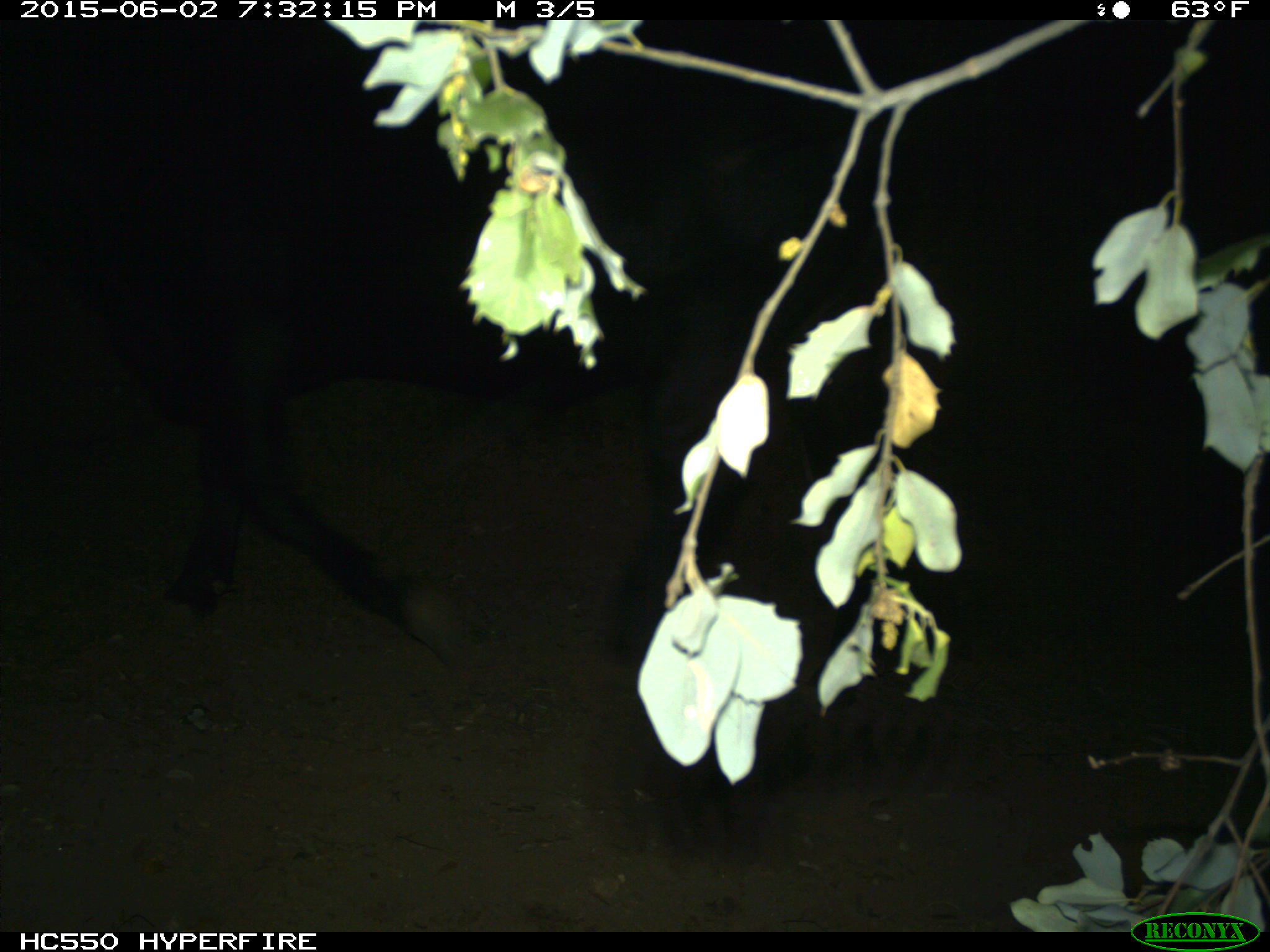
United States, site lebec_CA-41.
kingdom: Animalia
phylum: Chordata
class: Mammalia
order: Artiodactyla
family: Bovidae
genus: Bos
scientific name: Bos taurus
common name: domestic cow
Bos taurus (domestic cow).